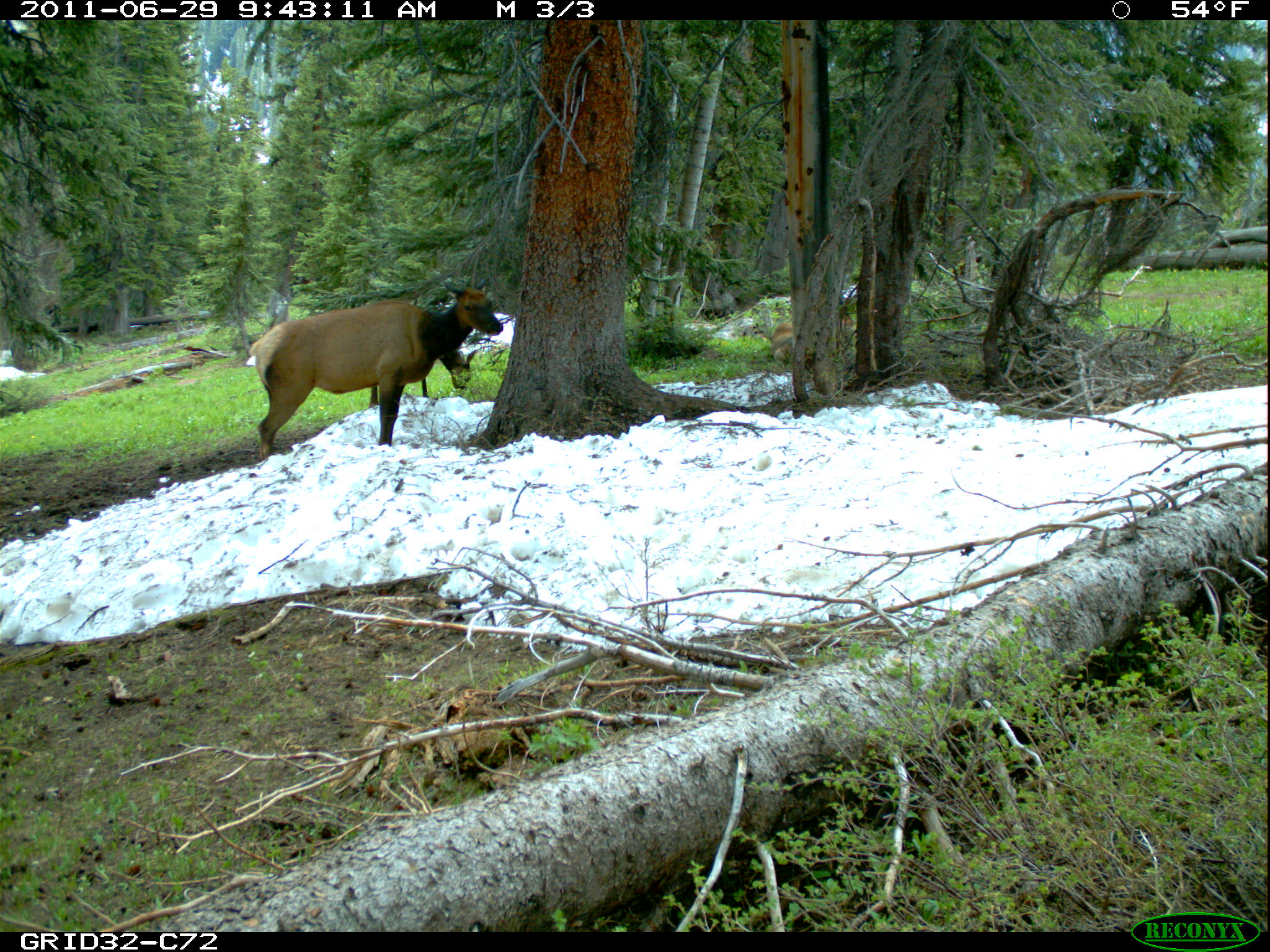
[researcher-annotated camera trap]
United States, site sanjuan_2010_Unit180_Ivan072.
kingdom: Animalia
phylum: Chordata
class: Mammalia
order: Artiodactyla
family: Cervidae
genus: Cervus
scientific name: Cervus elaphus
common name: red deer